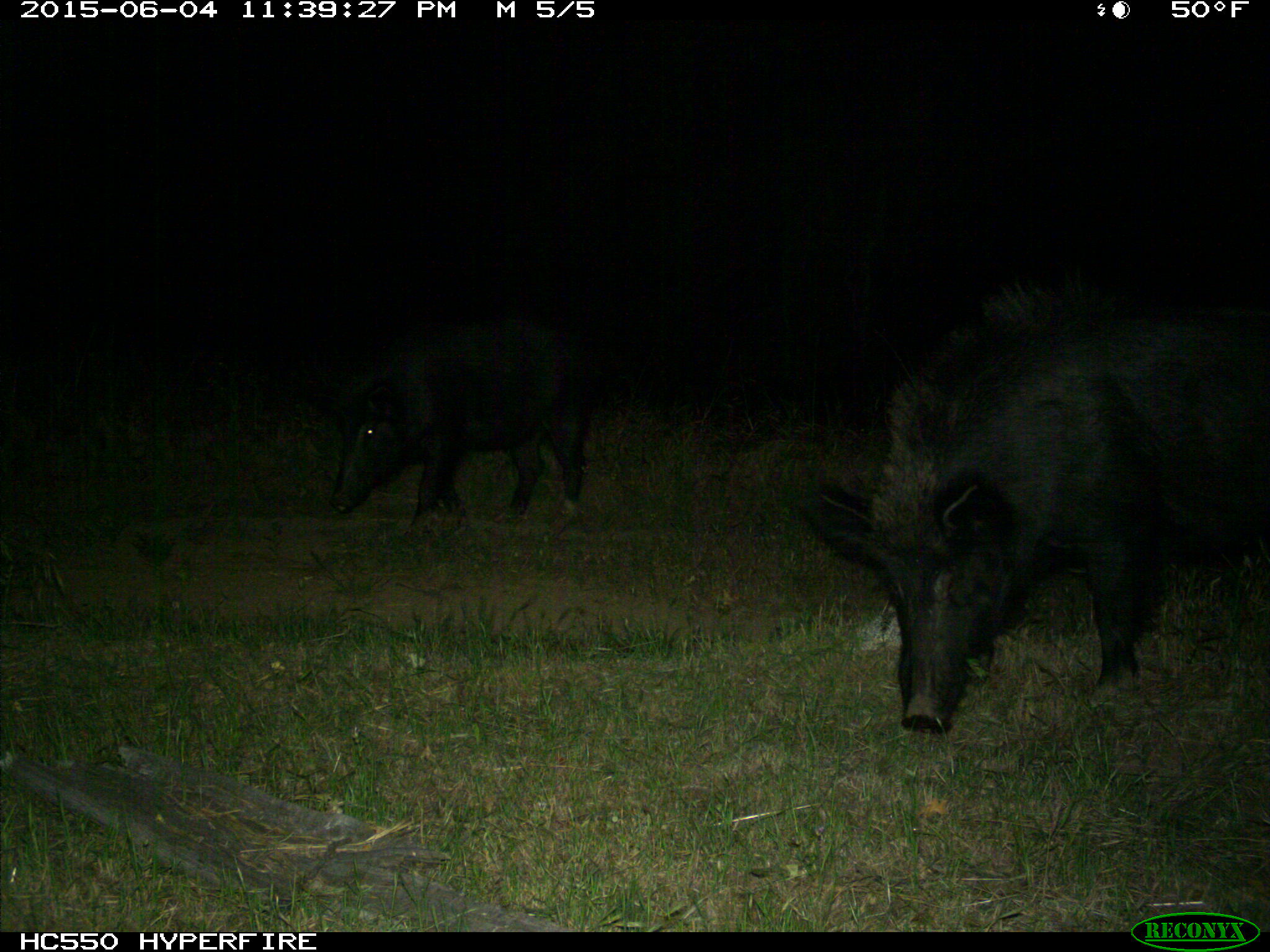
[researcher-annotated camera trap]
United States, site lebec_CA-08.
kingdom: Animalia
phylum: Chordata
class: Mammalia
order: Artiodactyla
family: Suidae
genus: Sus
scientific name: Sus scrofa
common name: wild boar